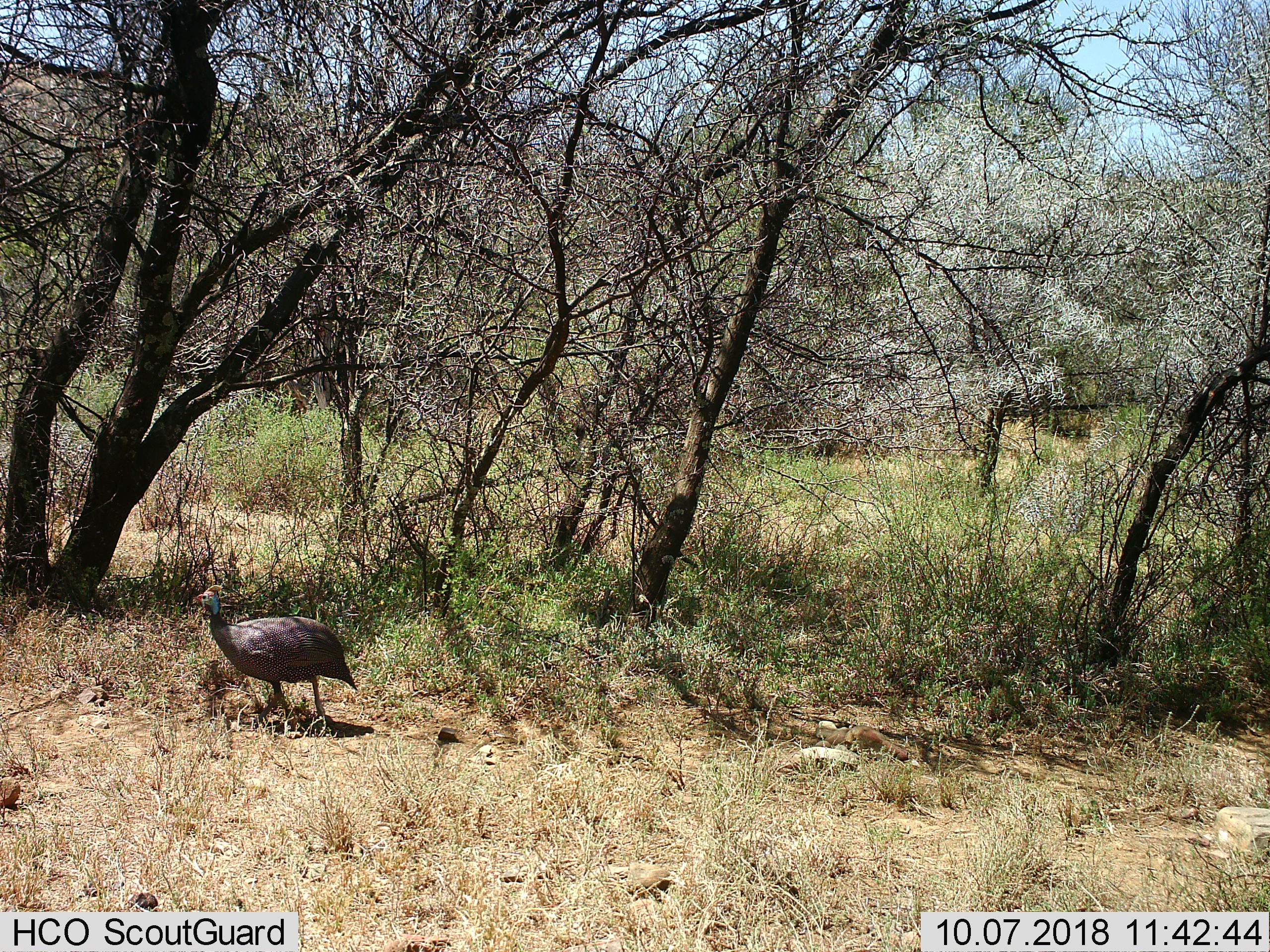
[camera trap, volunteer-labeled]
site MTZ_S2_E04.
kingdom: Animalia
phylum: Chordata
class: Aves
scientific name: Aves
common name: bird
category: birdother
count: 1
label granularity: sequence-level